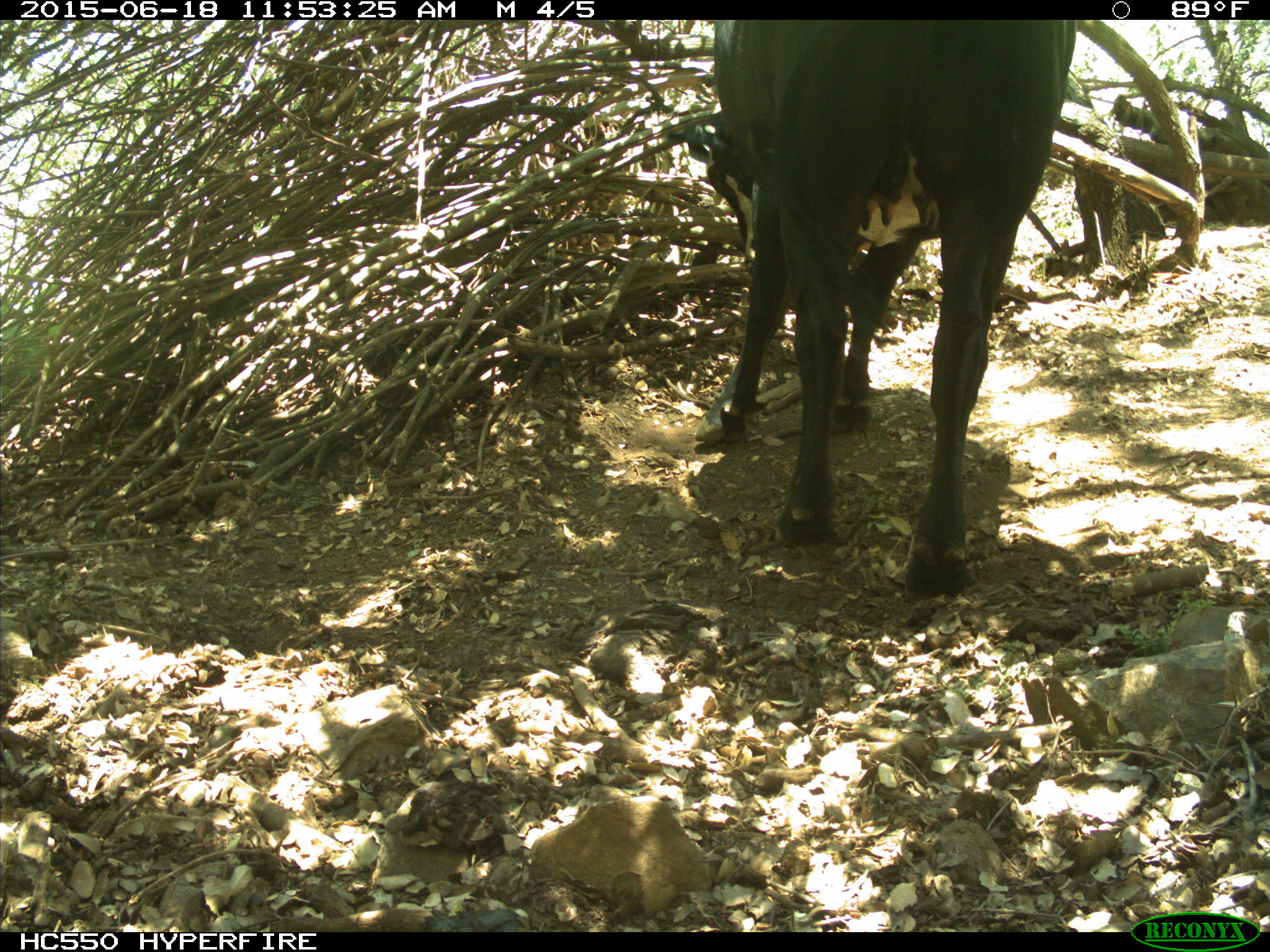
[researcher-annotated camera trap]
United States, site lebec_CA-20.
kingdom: Animalia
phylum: Chordata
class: Mammalia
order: Artiodactyla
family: Bovidae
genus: Bos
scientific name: Bos taurus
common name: domestic cow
Bos taurus (domestic cow).